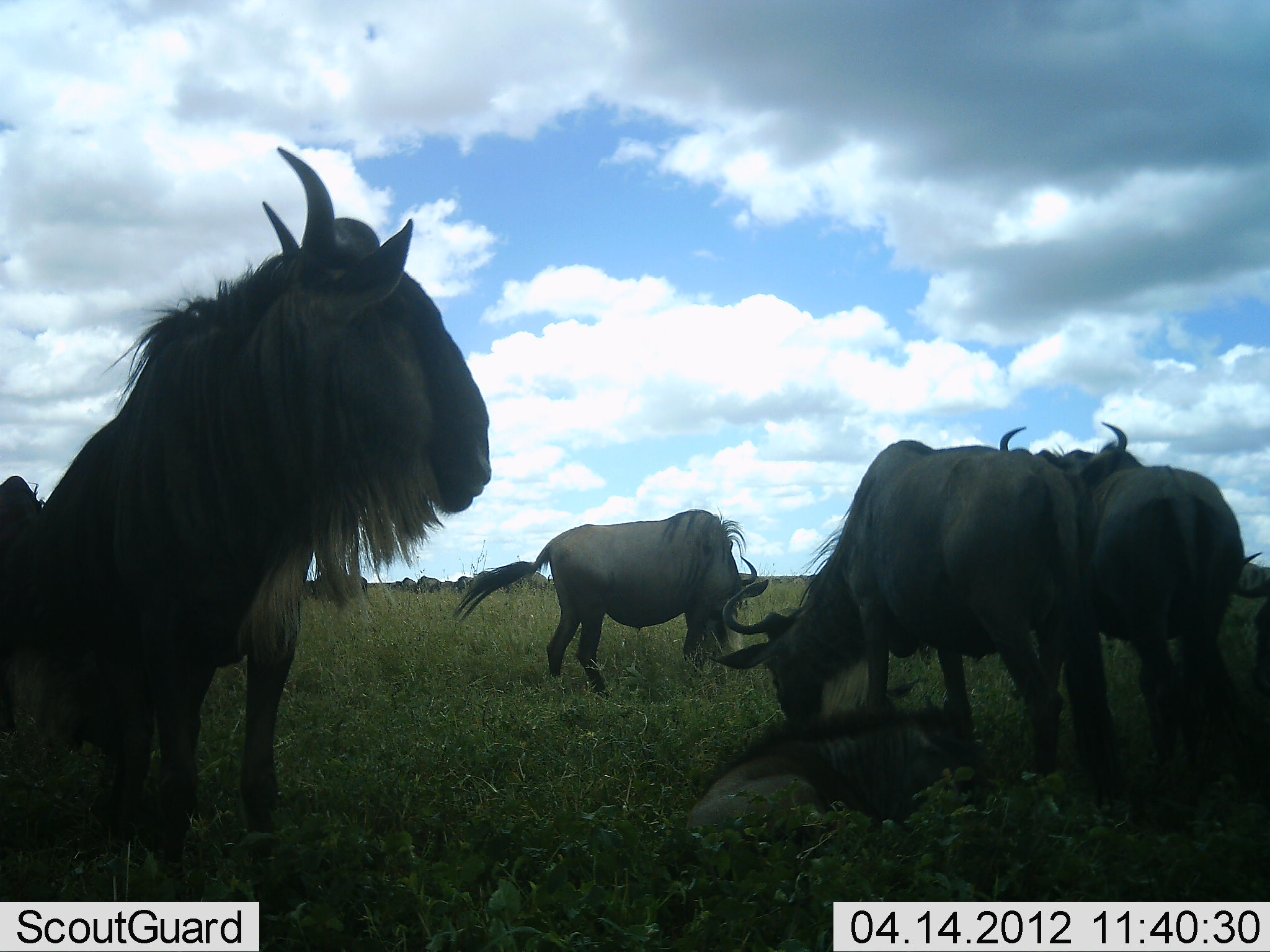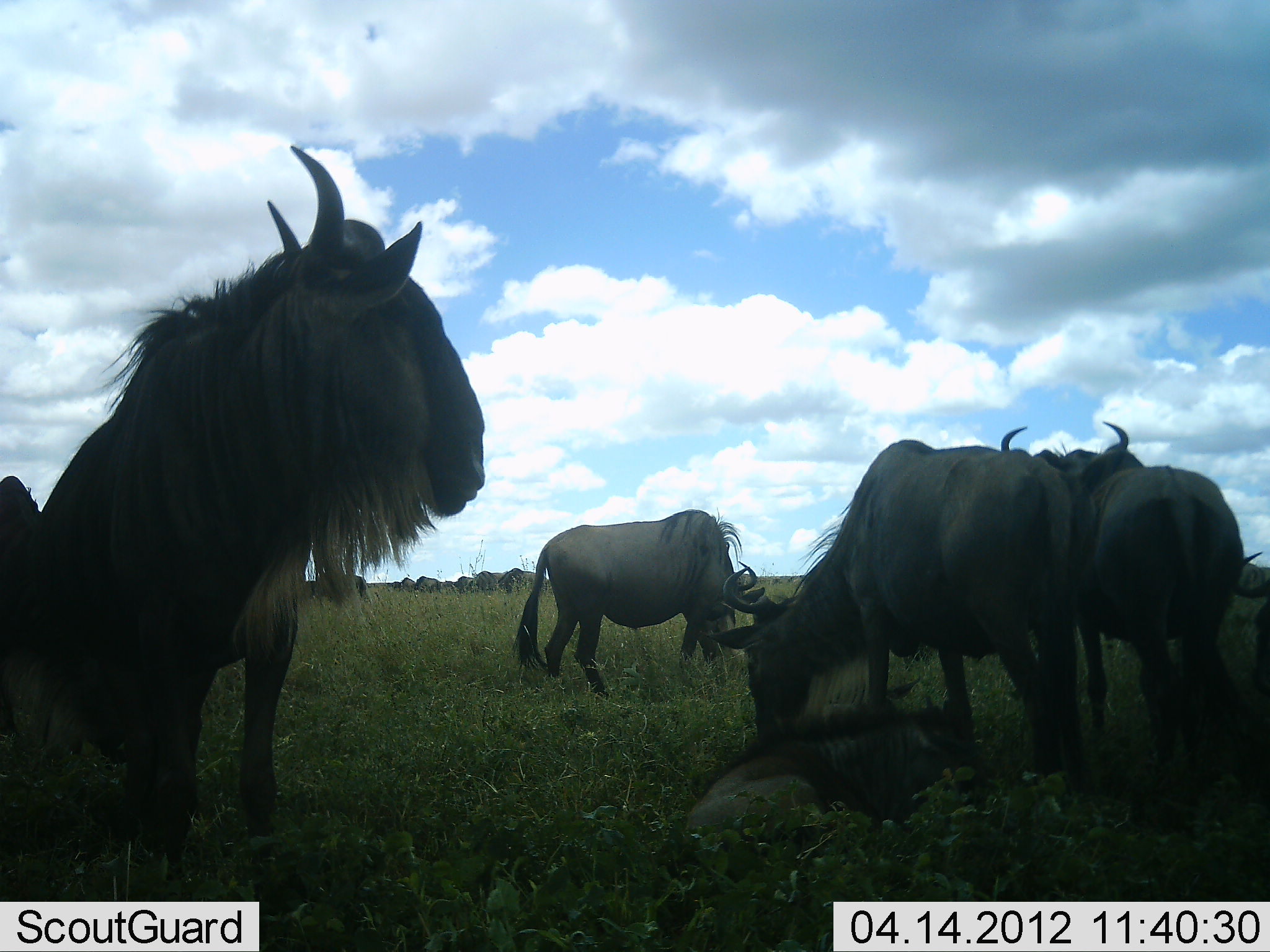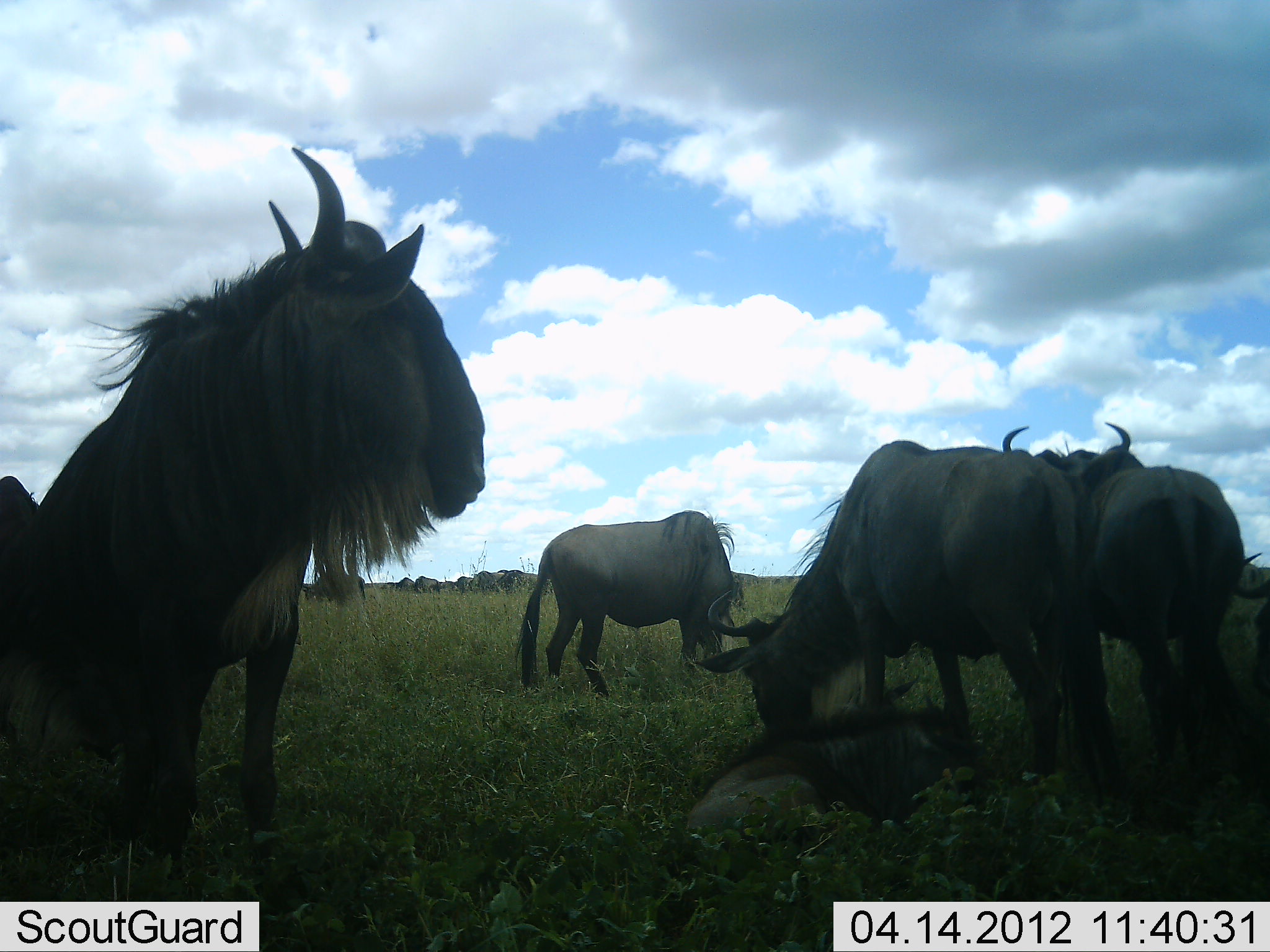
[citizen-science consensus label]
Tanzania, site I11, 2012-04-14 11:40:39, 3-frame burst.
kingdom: Animalia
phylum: Chordata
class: Mammalia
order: Artiodactyla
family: Bovidae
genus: Connochaetes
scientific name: Connochaetes taurinus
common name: blue wildebeest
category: wildebeest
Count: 9.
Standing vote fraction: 78%.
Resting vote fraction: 67%.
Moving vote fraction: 11%.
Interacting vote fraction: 6%.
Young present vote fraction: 39%.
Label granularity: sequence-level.